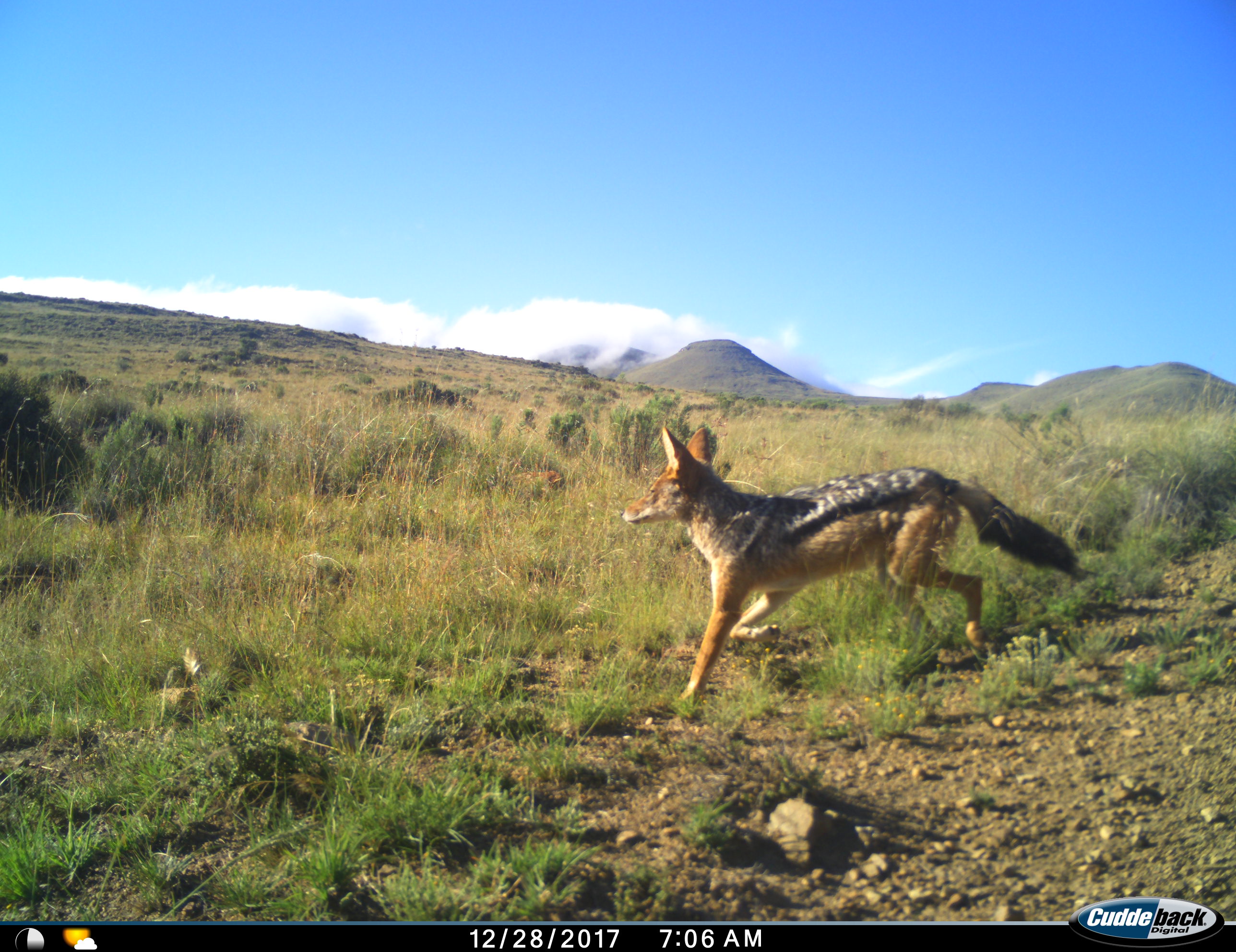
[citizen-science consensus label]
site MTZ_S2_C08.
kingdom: Animalia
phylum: Chordata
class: Mammalia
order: Carnivora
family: Canidae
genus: Lupulella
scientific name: Lupulella mesomelas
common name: black-backed jackal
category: jackalblackbacked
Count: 1.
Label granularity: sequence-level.